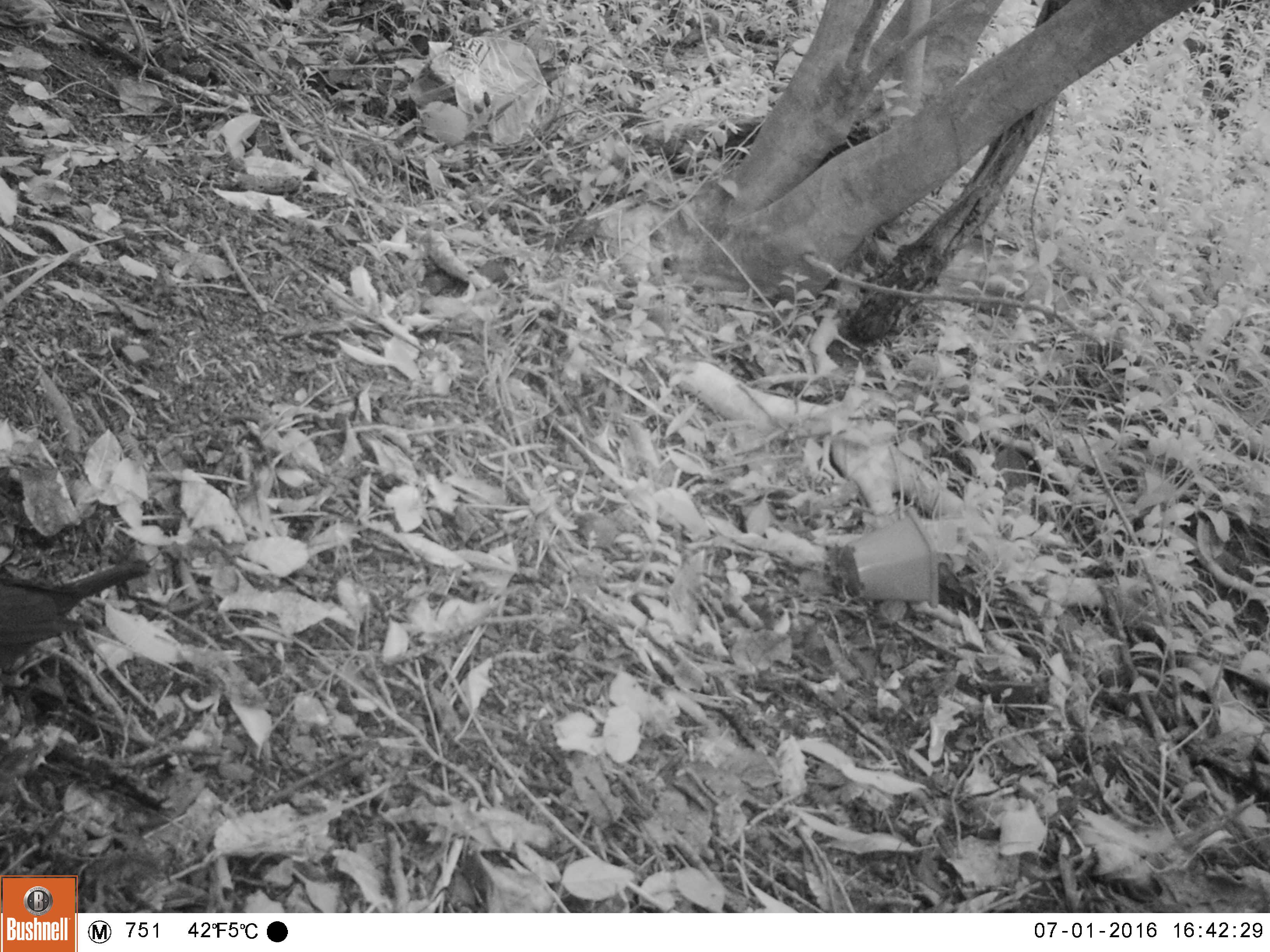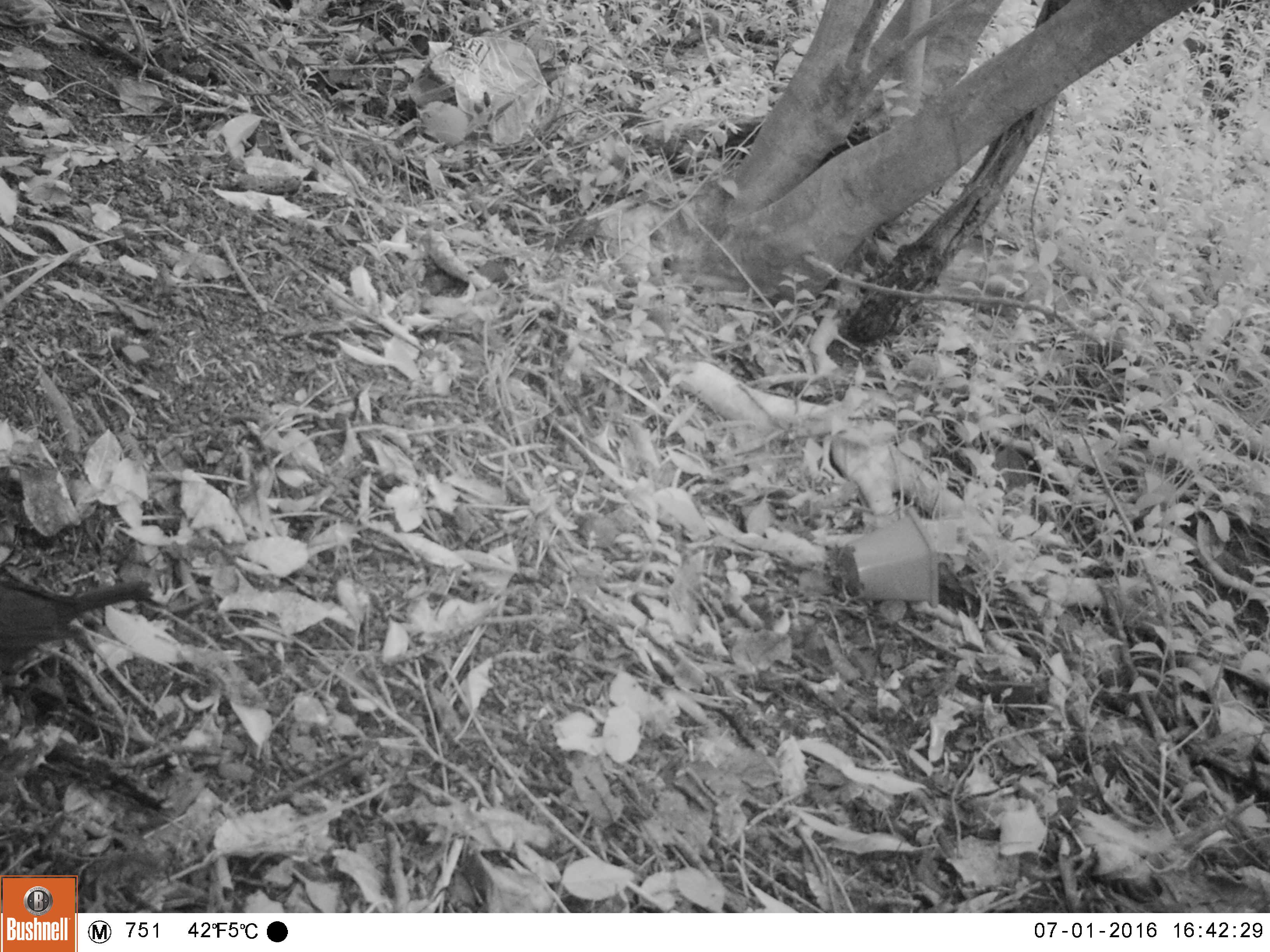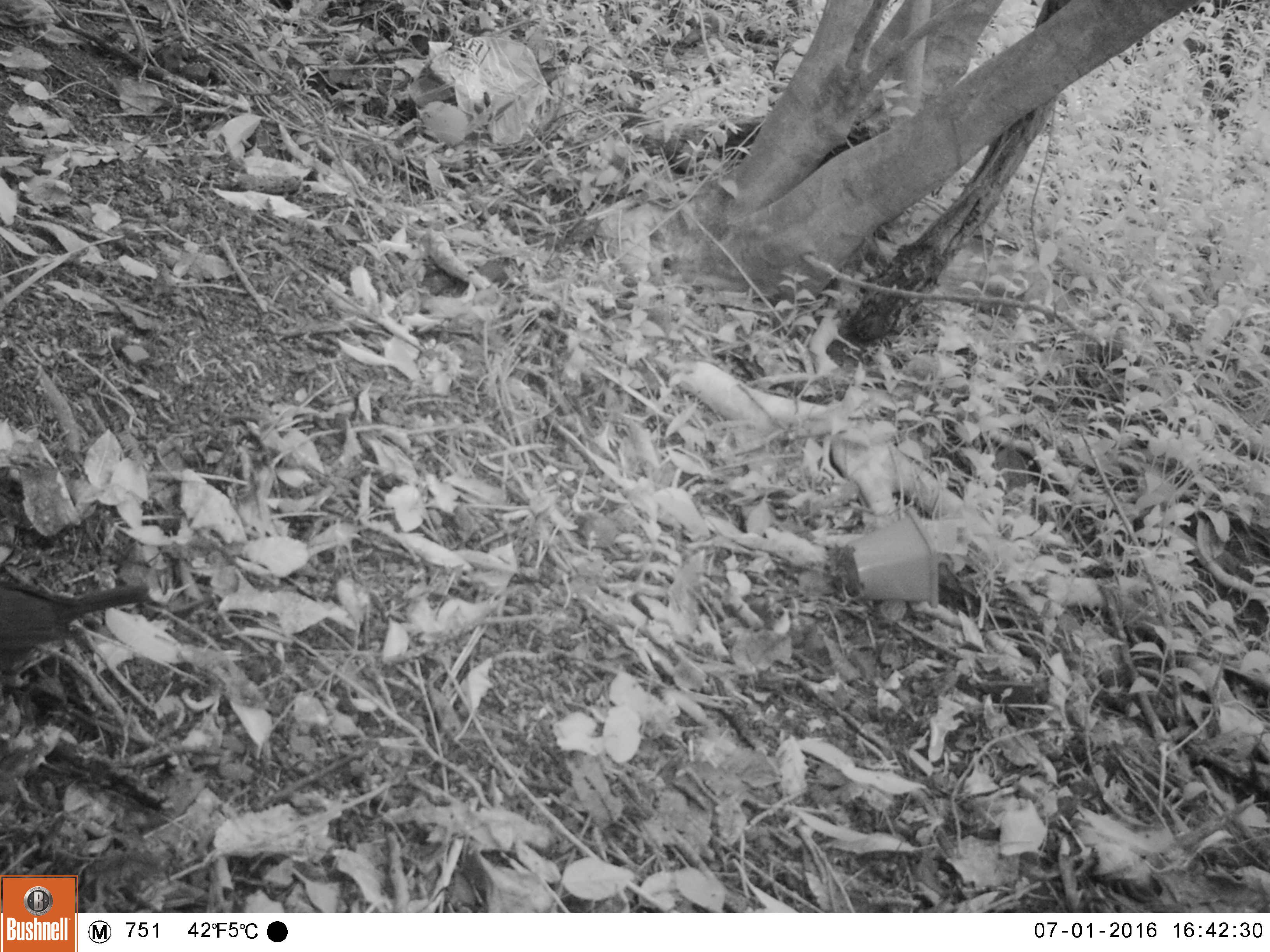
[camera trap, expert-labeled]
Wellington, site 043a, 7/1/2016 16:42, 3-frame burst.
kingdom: Animalia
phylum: Chordata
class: Aves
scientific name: Aves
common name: bird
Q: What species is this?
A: Bird (Aves).